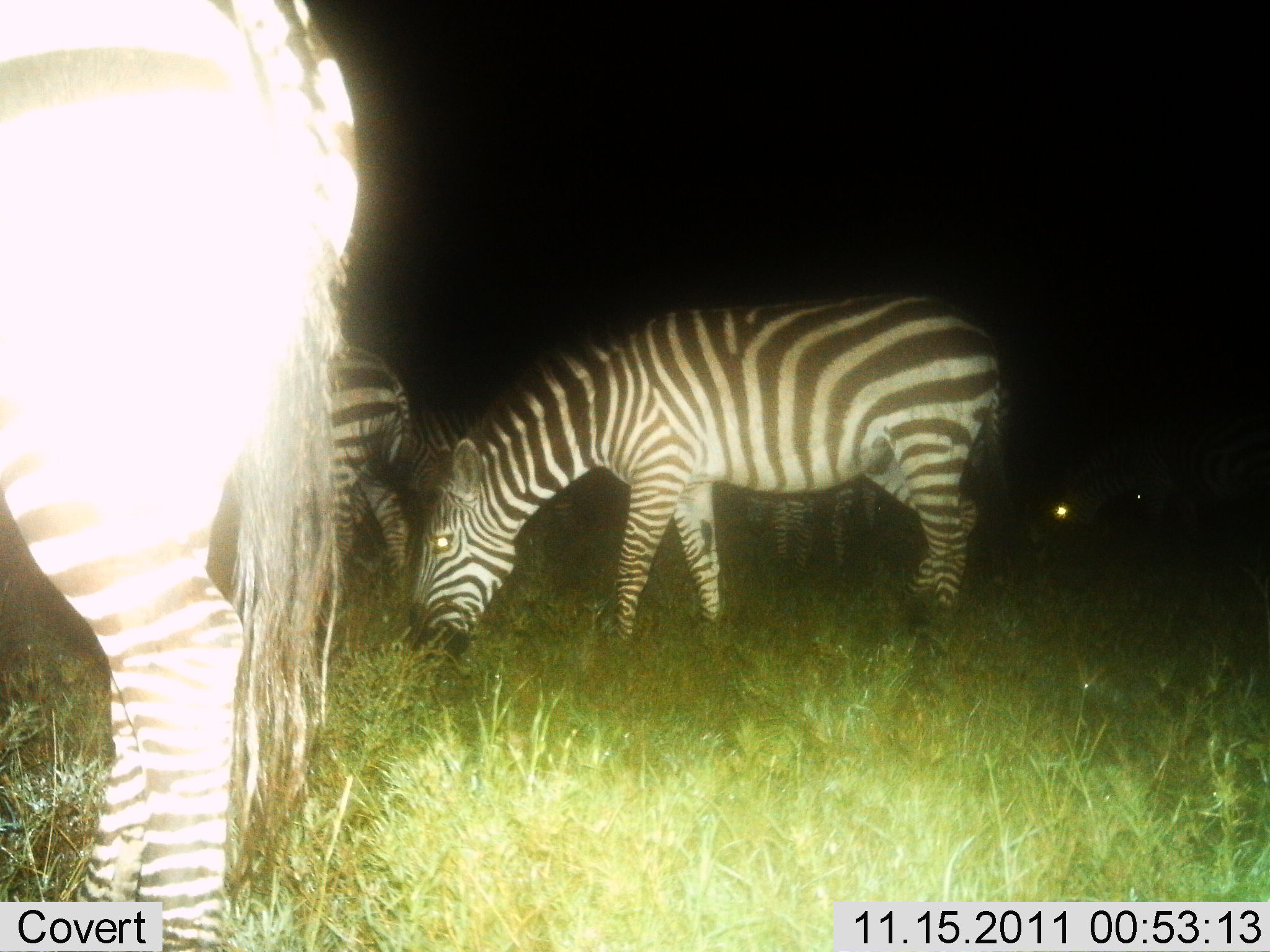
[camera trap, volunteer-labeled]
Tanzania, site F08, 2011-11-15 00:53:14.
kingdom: Animalia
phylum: Chordata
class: Mammalia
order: Perissodactyla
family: Equidae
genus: Equus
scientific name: Equus quagga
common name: plains zebra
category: zebra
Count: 6.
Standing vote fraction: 29%.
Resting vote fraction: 0%.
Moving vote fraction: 0%.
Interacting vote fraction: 0%.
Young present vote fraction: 0%.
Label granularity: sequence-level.